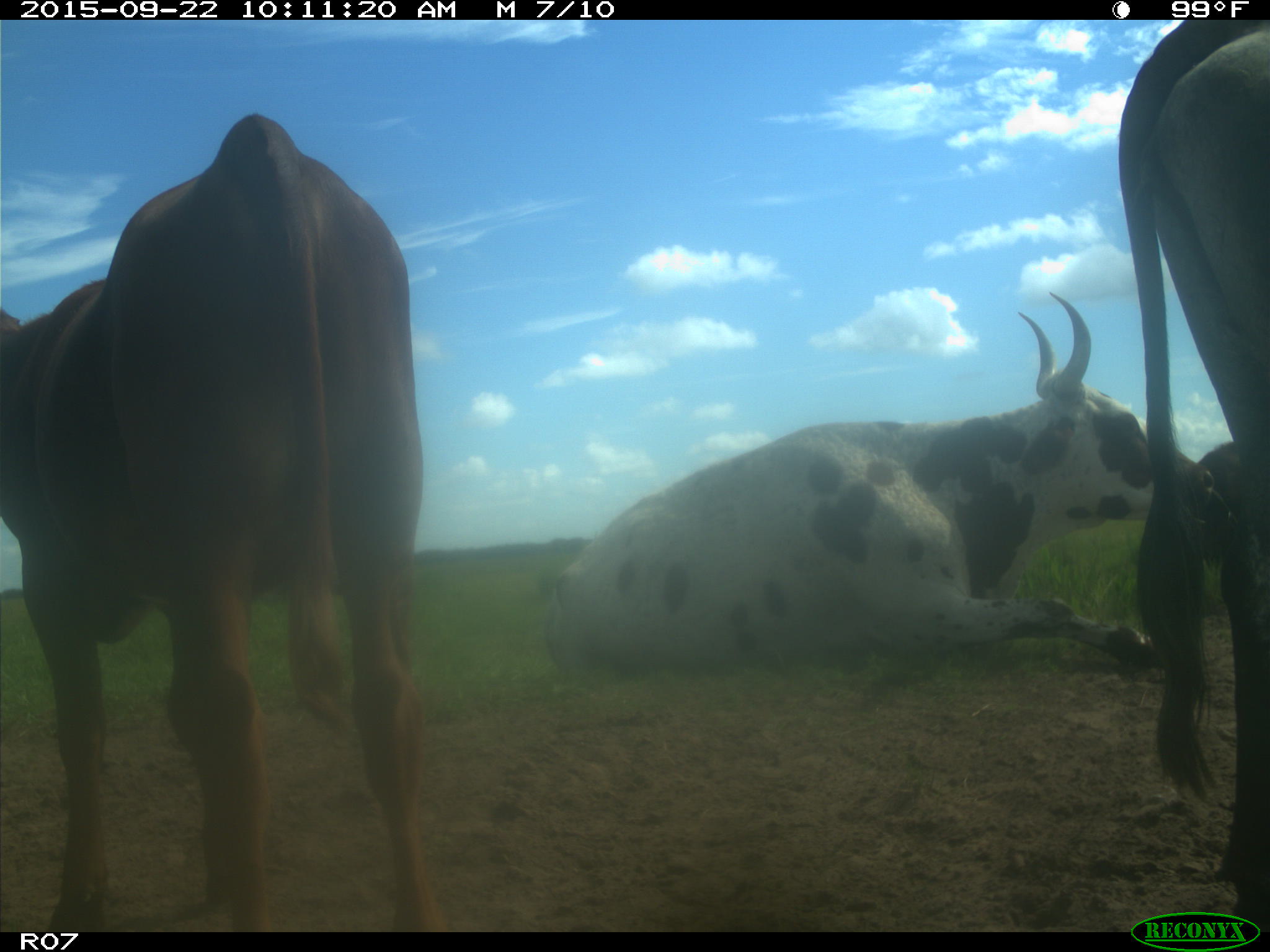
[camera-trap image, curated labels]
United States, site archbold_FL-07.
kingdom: Animalia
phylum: Chordata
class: Mammalia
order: Artiodactyla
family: Bovidae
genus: Bos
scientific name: Bos taurus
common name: domestic cow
Bos taurus (domestic cow).